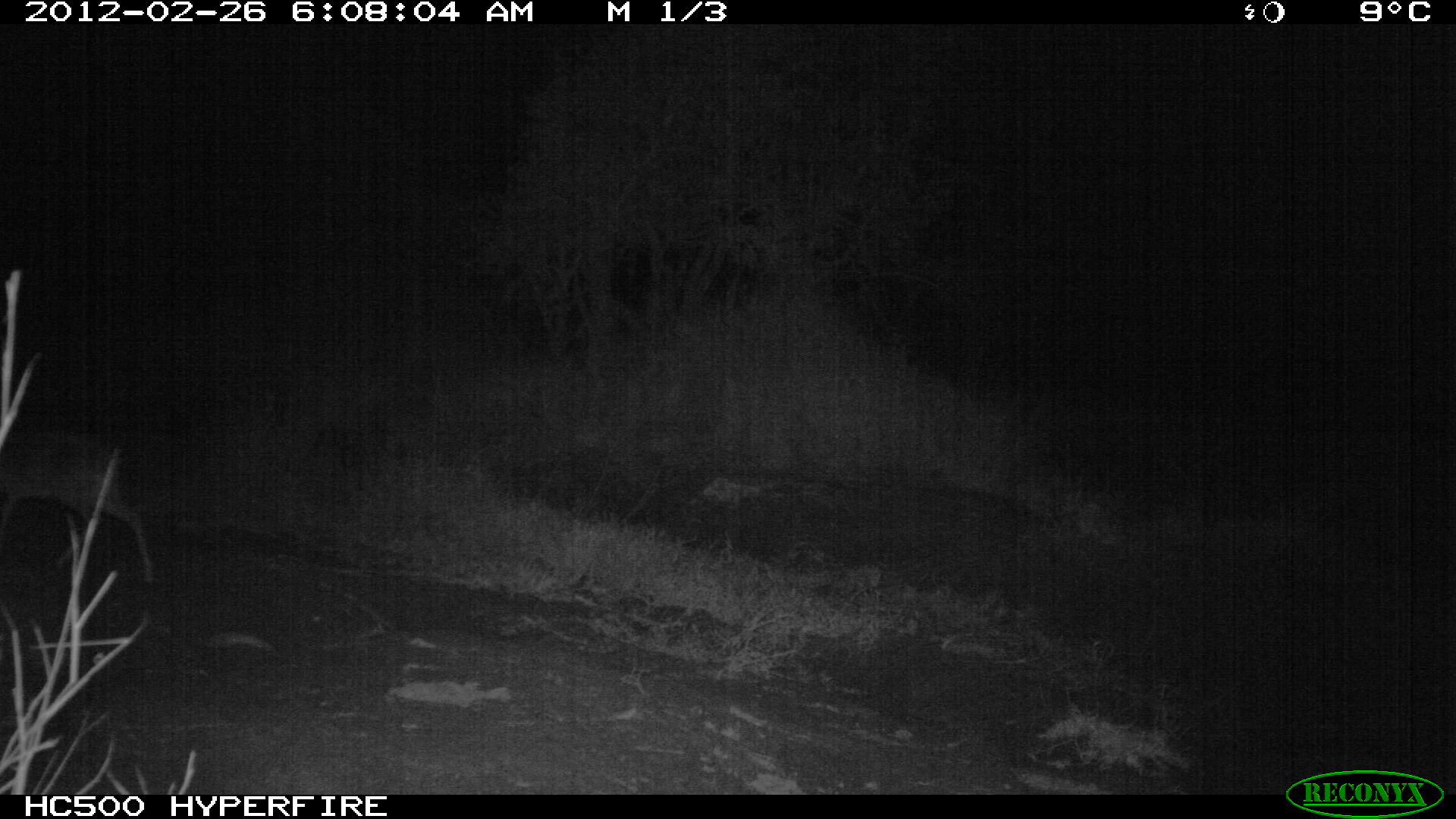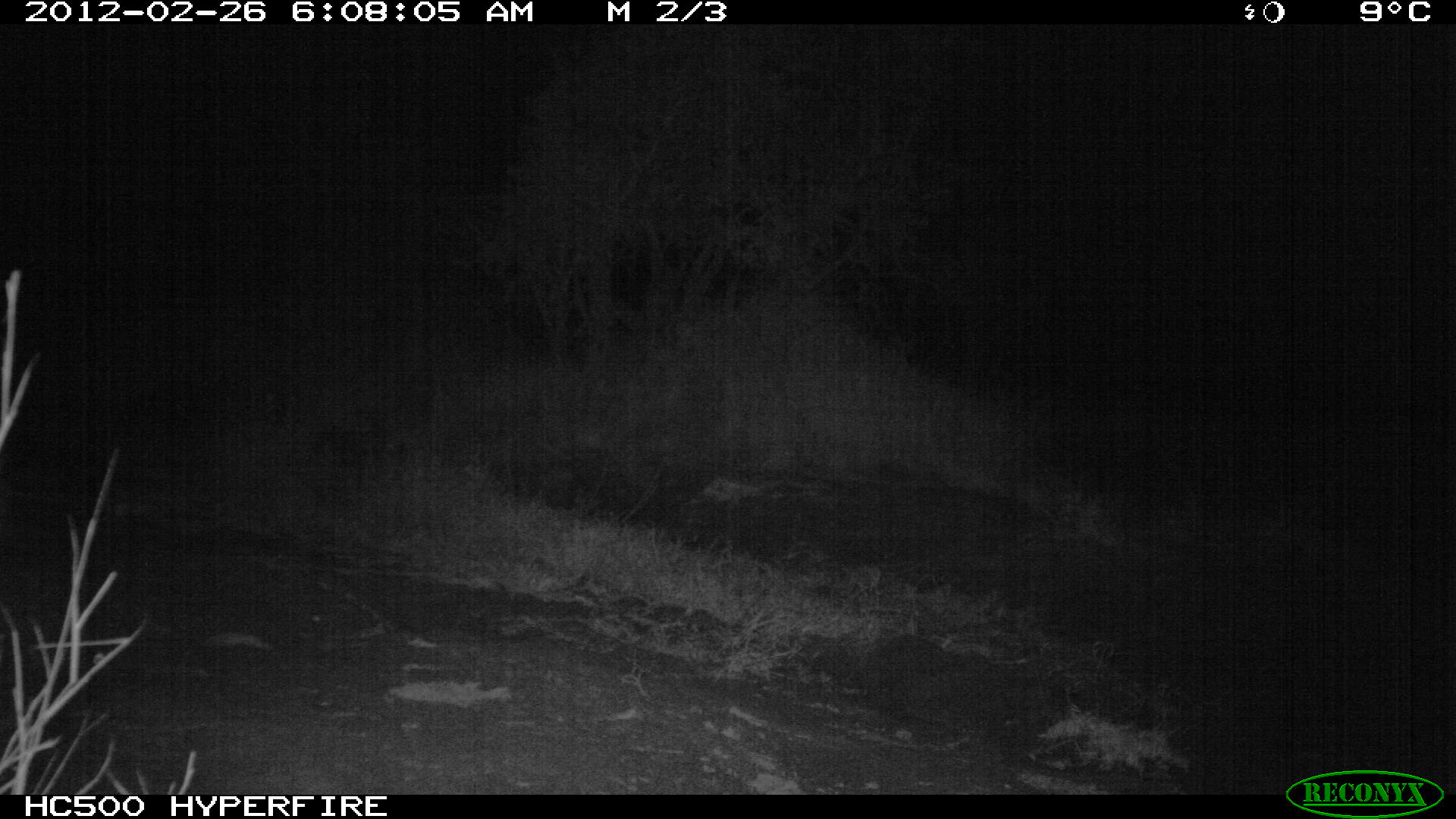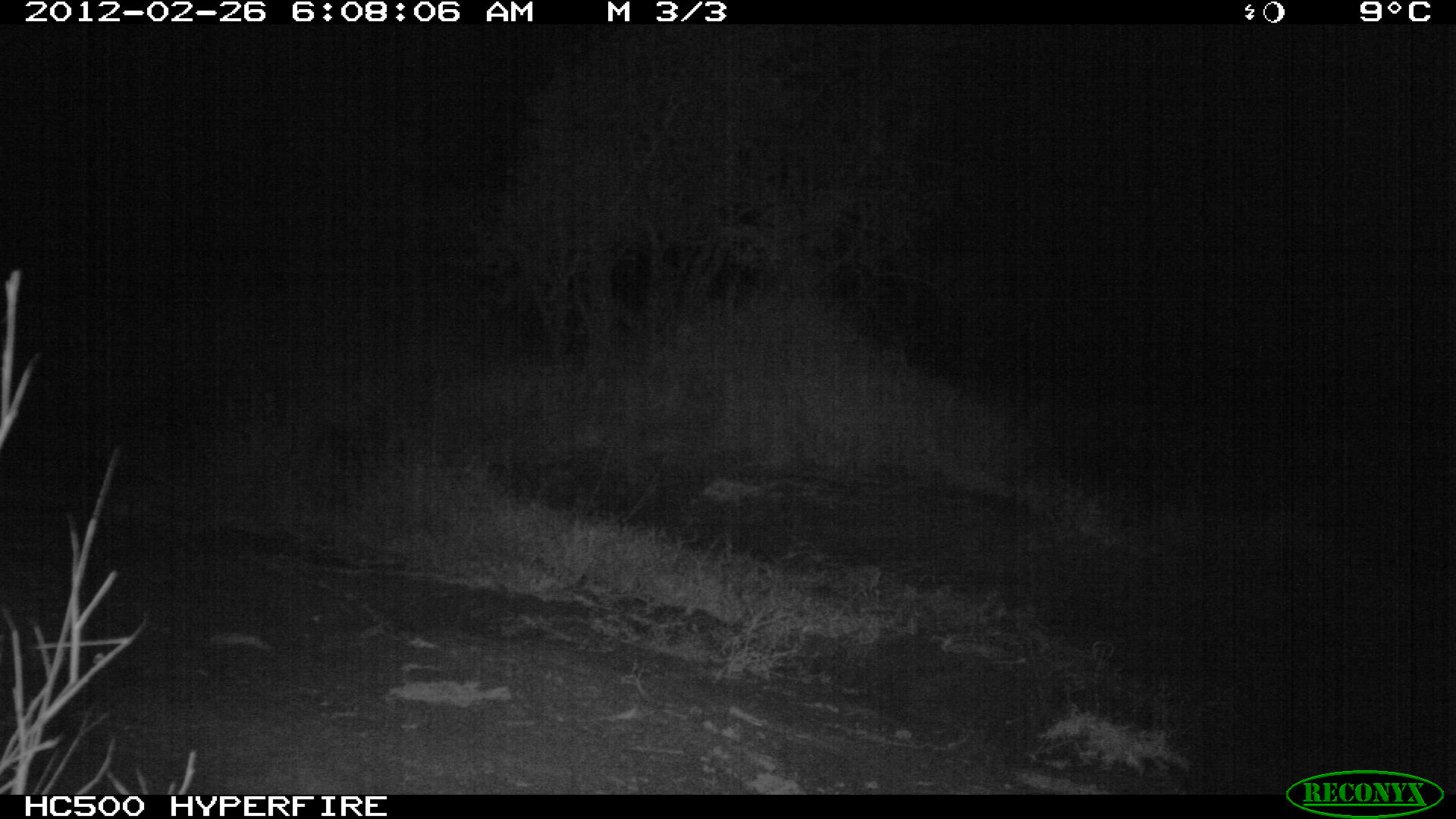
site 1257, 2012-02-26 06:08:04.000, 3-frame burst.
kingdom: Animalia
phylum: Chordata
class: Mammalia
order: Artiodactyla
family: Bovidae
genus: Madoqua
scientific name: Madoqua guentheri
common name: günther's dik-dik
Madoqua guentheri (günther's dik-dik), count 1.